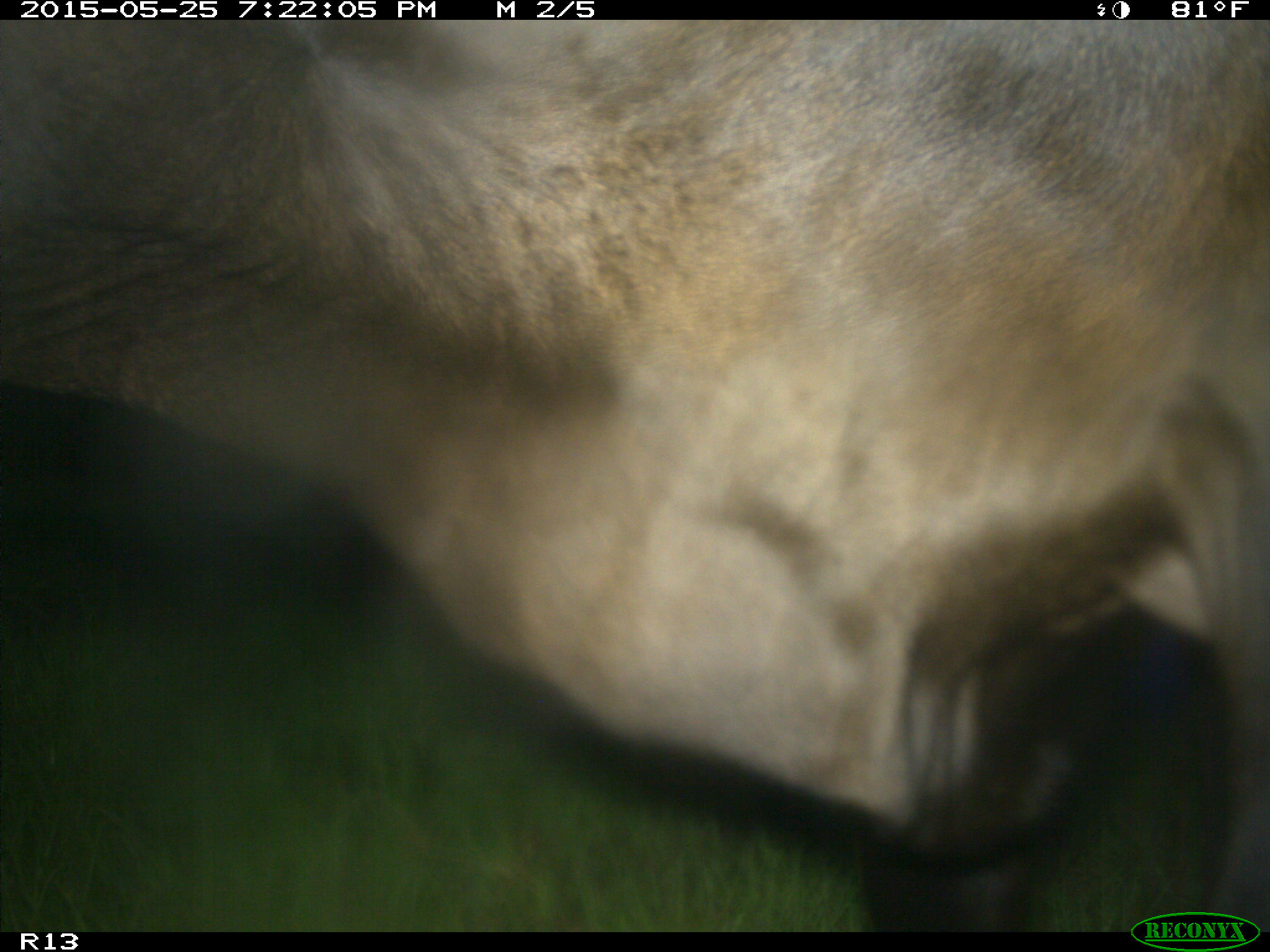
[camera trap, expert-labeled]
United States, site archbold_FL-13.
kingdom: Animalia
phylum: Chordata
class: Mammalia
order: Artiodactyla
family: Bovidae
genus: Bos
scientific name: Bos taurus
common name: domestic cow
Bos taurus (domestic cow).